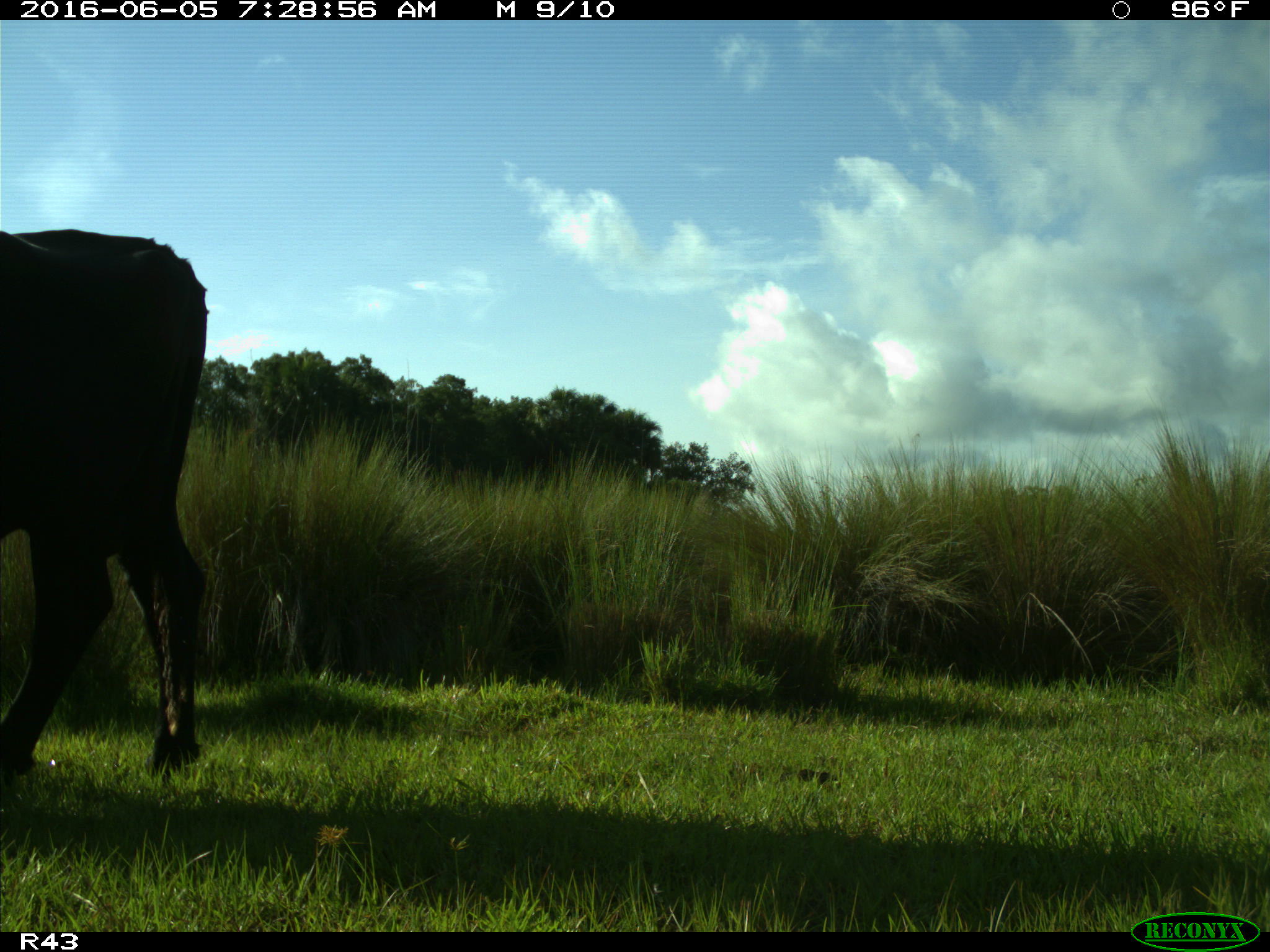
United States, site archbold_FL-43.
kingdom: Animalia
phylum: Chordata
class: Mammalia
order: Artiodactyla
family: Bovidae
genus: Bos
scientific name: Bos taurus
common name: domestic cow